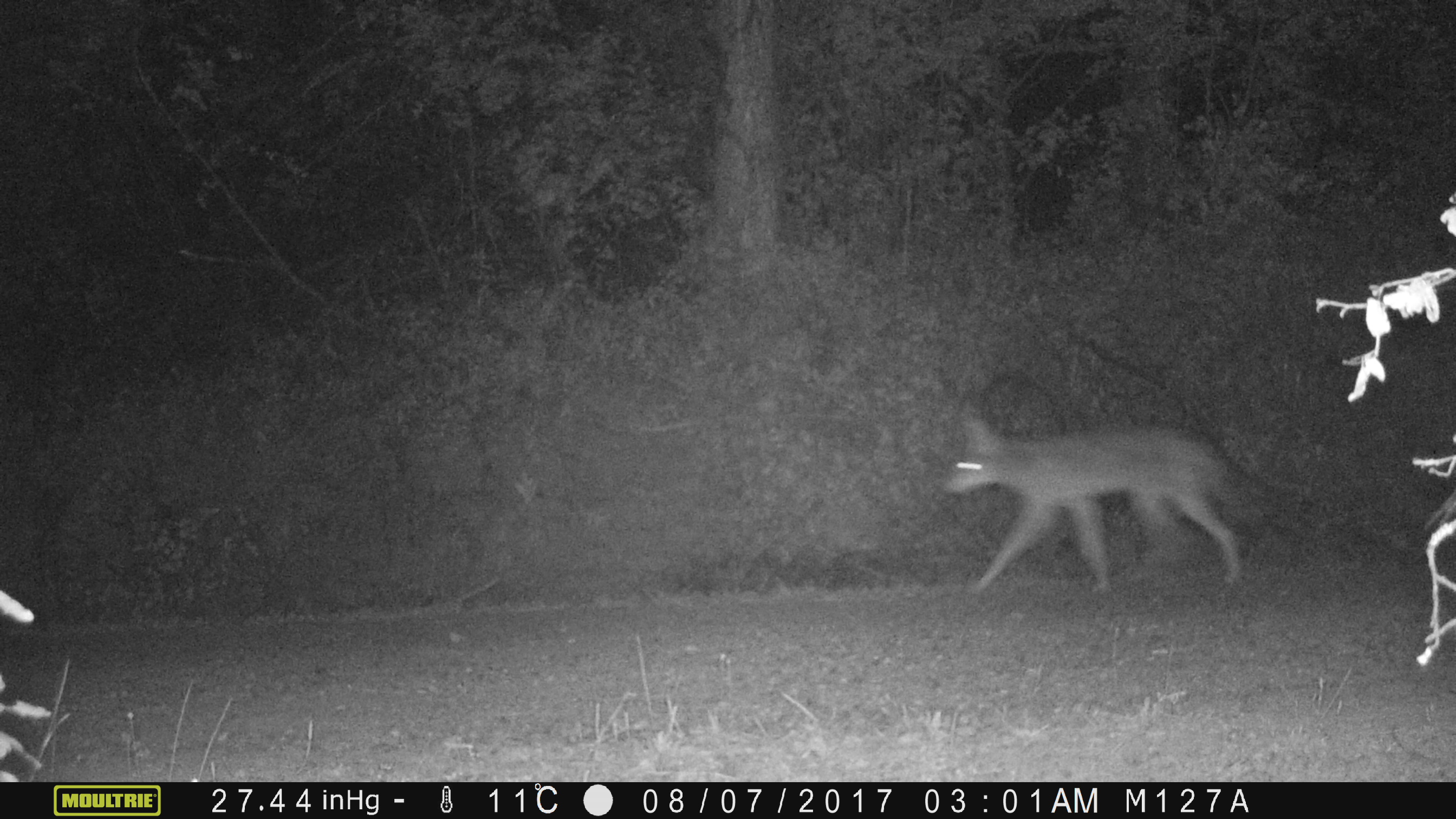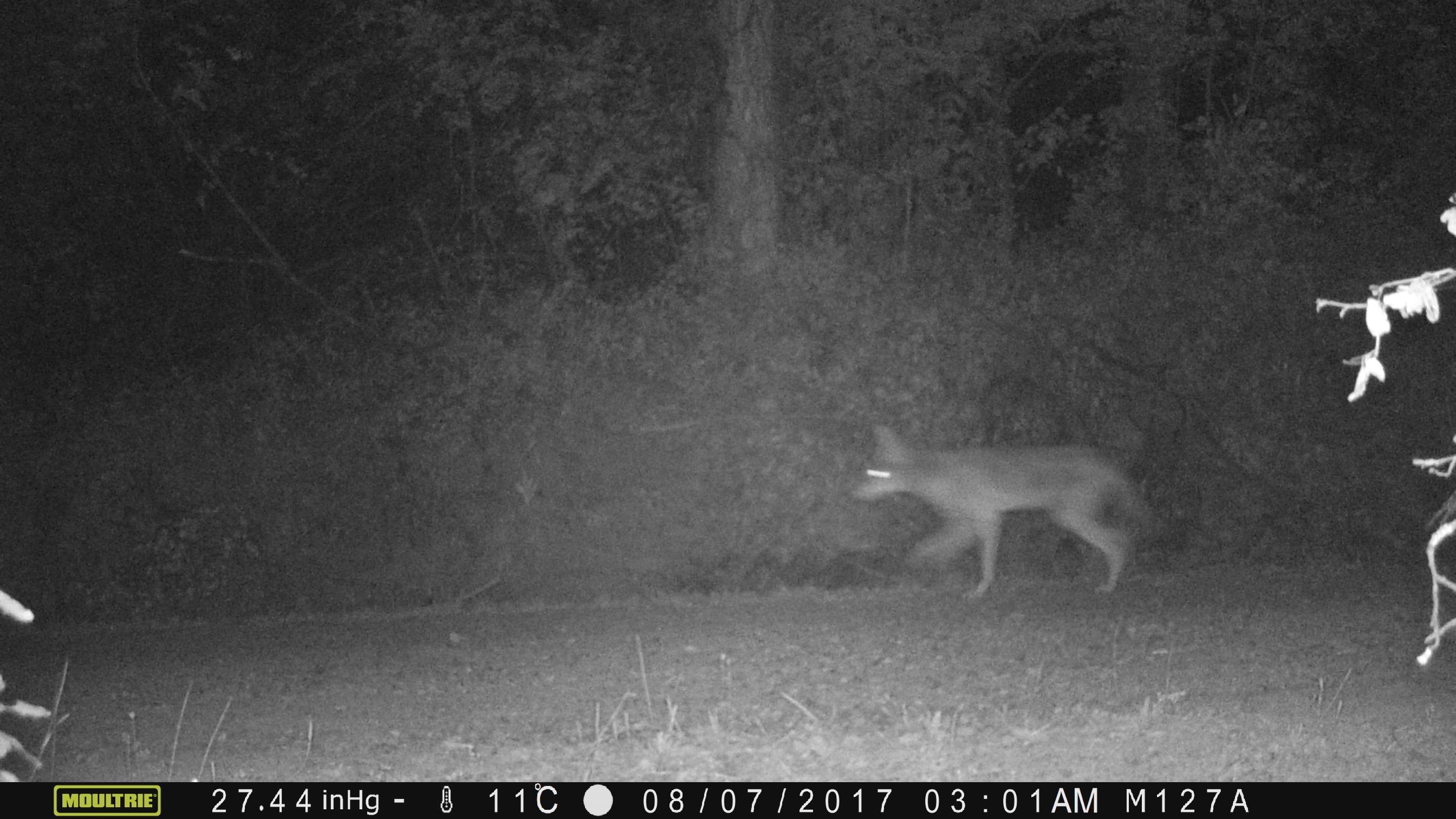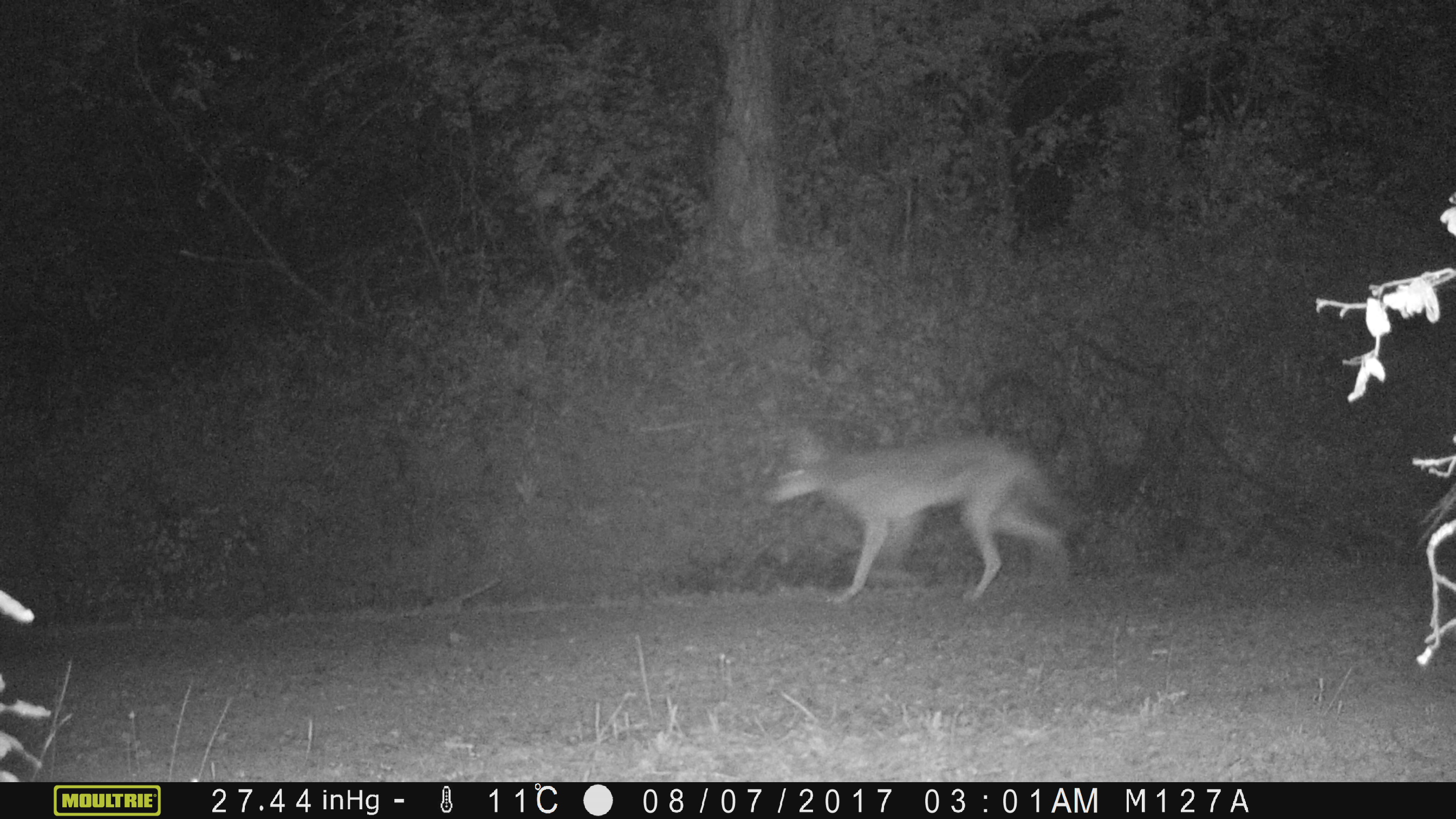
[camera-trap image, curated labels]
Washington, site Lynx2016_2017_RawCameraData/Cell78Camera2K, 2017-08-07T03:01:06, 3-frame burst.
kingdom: Animalia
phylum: Chordata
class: Mammalia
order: Carnivora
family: Canidae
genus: Canis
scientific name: Canis latrans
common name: coyote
Canis latrans (coyote). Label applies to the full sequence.